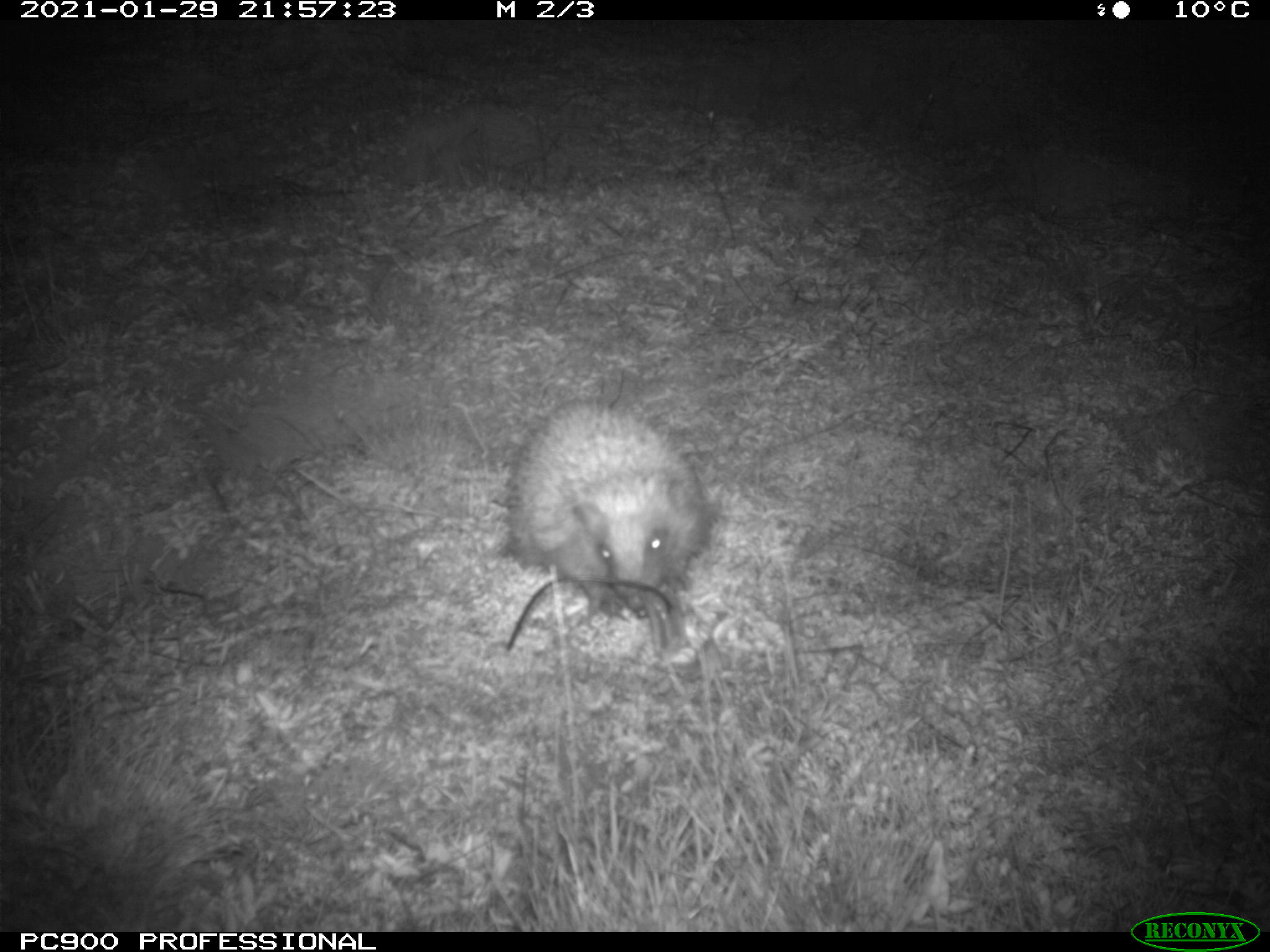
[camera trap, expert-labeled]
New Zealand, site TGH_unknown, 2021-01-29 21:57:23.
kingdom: Animalia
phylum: Chordata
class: Mammalia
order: Eulipotyphla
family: Erinaceidae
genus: Erinaceus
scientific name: Erinaceus europaeus europaeus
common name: european hedgehog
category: hedgehog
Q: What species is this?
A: Hedgehog (european hedgehog) (Erinaceus europaeus europaeus).